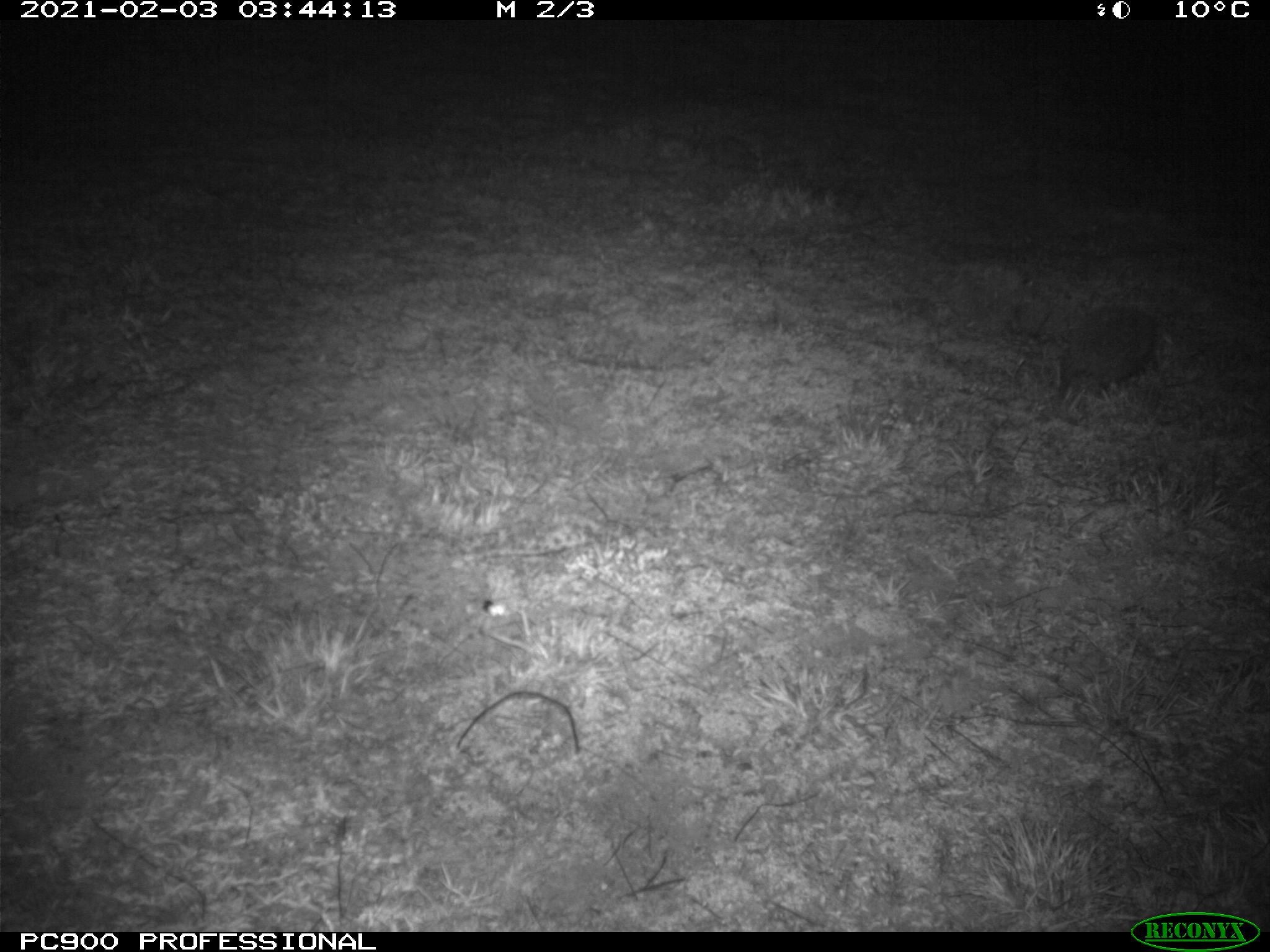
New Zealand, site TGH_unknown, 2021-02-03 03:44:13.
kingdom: Animalia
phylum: Chordata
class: Mammalia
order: Eulipotyphla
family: Erinaceidae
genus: Erinaceus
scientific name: Erinaceus europaeus europaeus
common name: european hedgehog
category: hedgehog